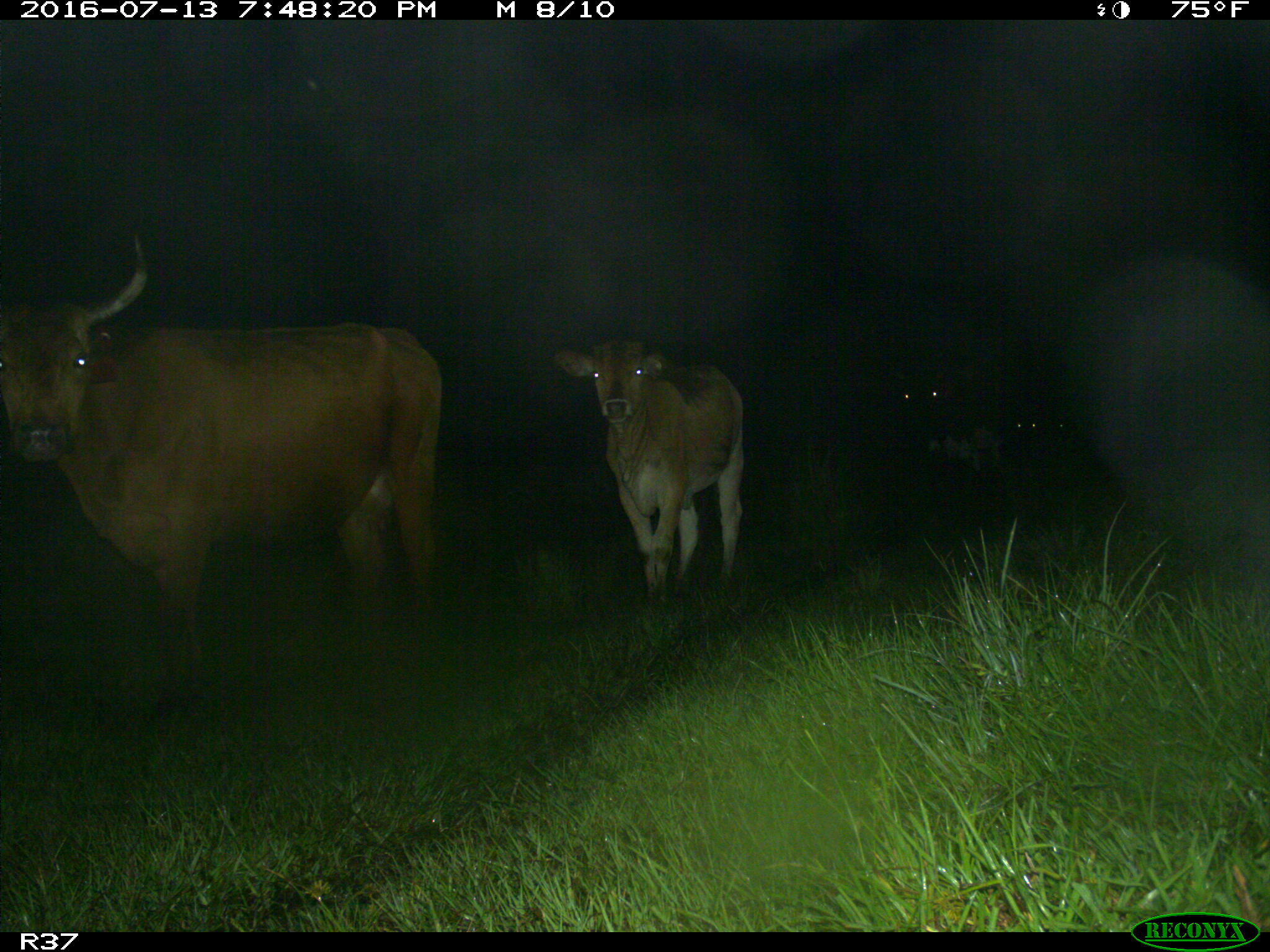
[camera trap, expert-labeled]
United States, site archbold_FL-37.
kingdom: Animalia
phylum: Chordata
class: Mammalia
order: Artiodactyla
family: Bovidae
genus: Bos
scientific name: Bos taurus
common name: domestic cow